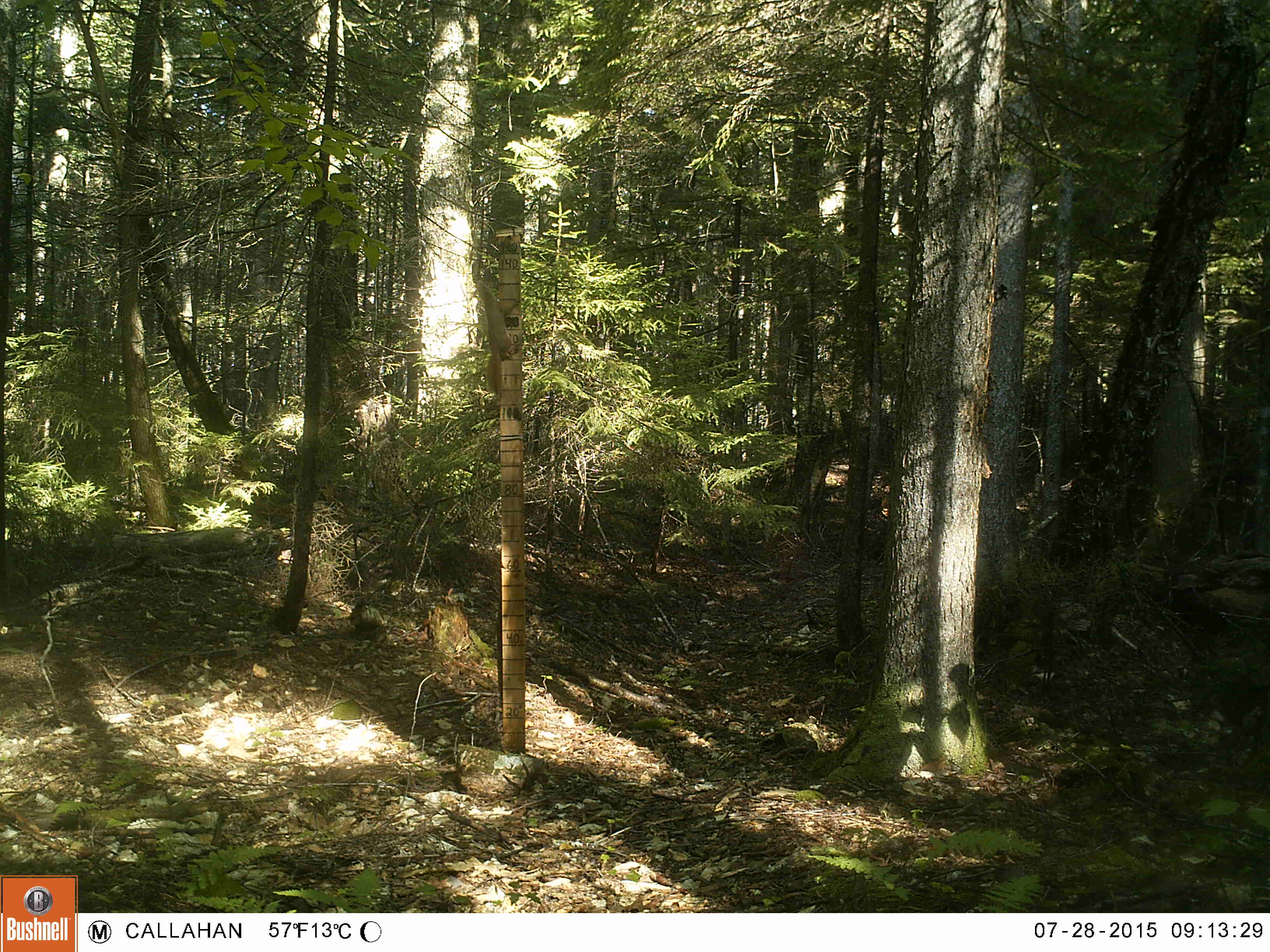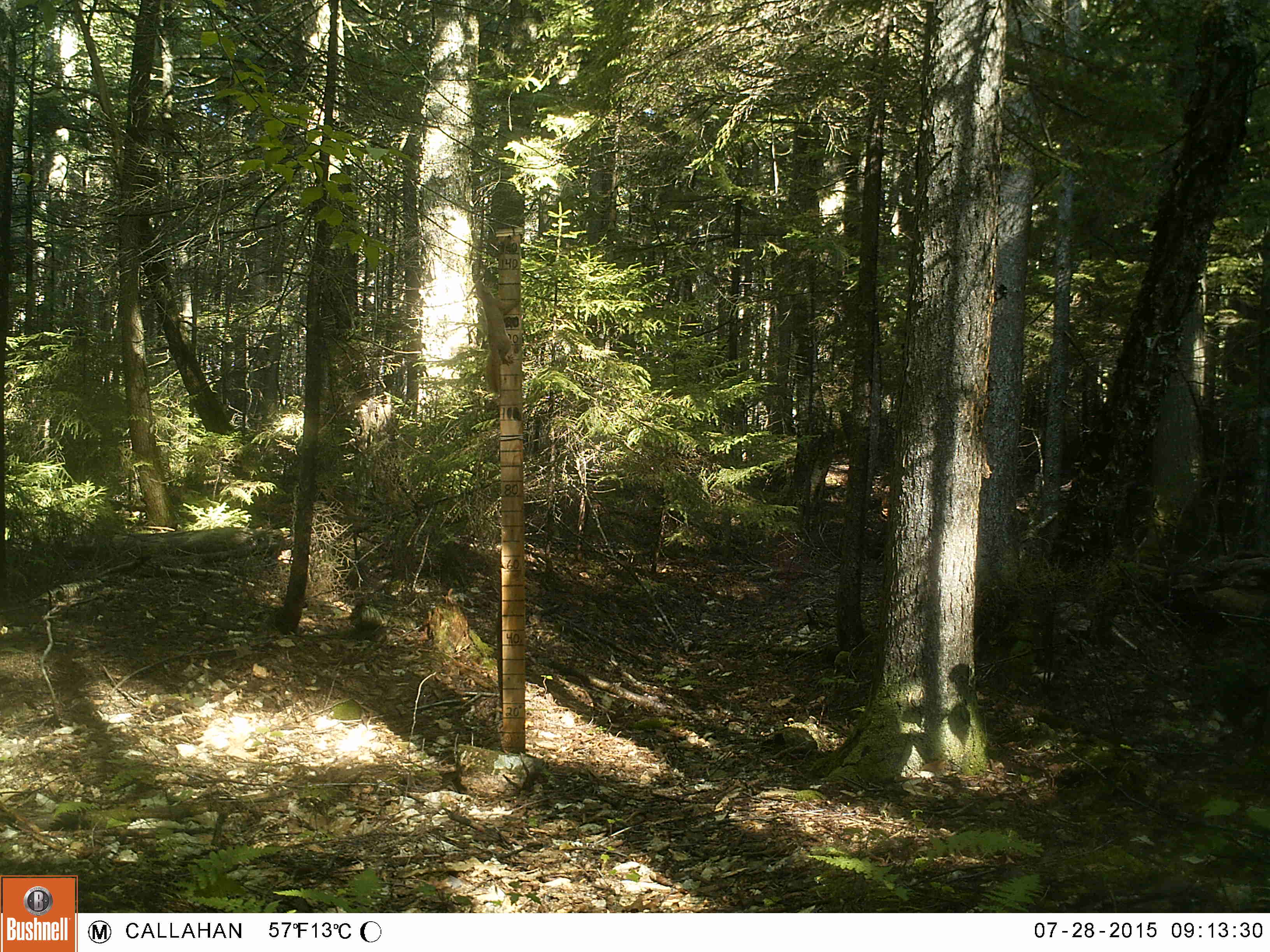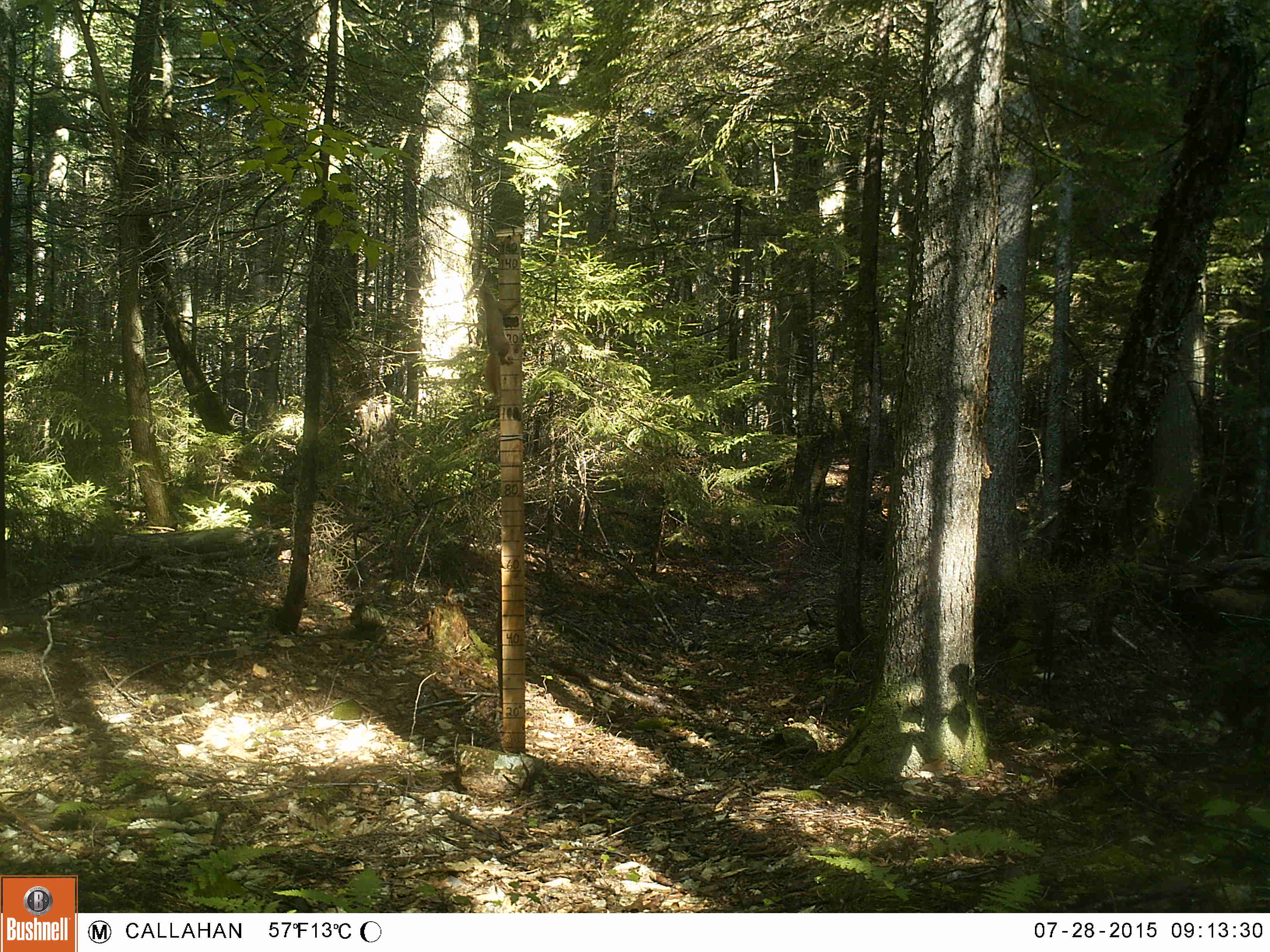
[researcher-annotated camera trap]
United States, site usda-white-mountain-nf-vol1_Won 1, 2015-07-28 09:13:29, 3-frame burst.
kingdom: Animalia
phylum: Chordata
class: Mammalia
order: Rodentia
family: Sciuridae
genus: Tamiasciurus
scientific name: Tamiasciurus hudsonicus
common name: red squirrel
Red squirrel (Tamiasciurus hudsonicus).